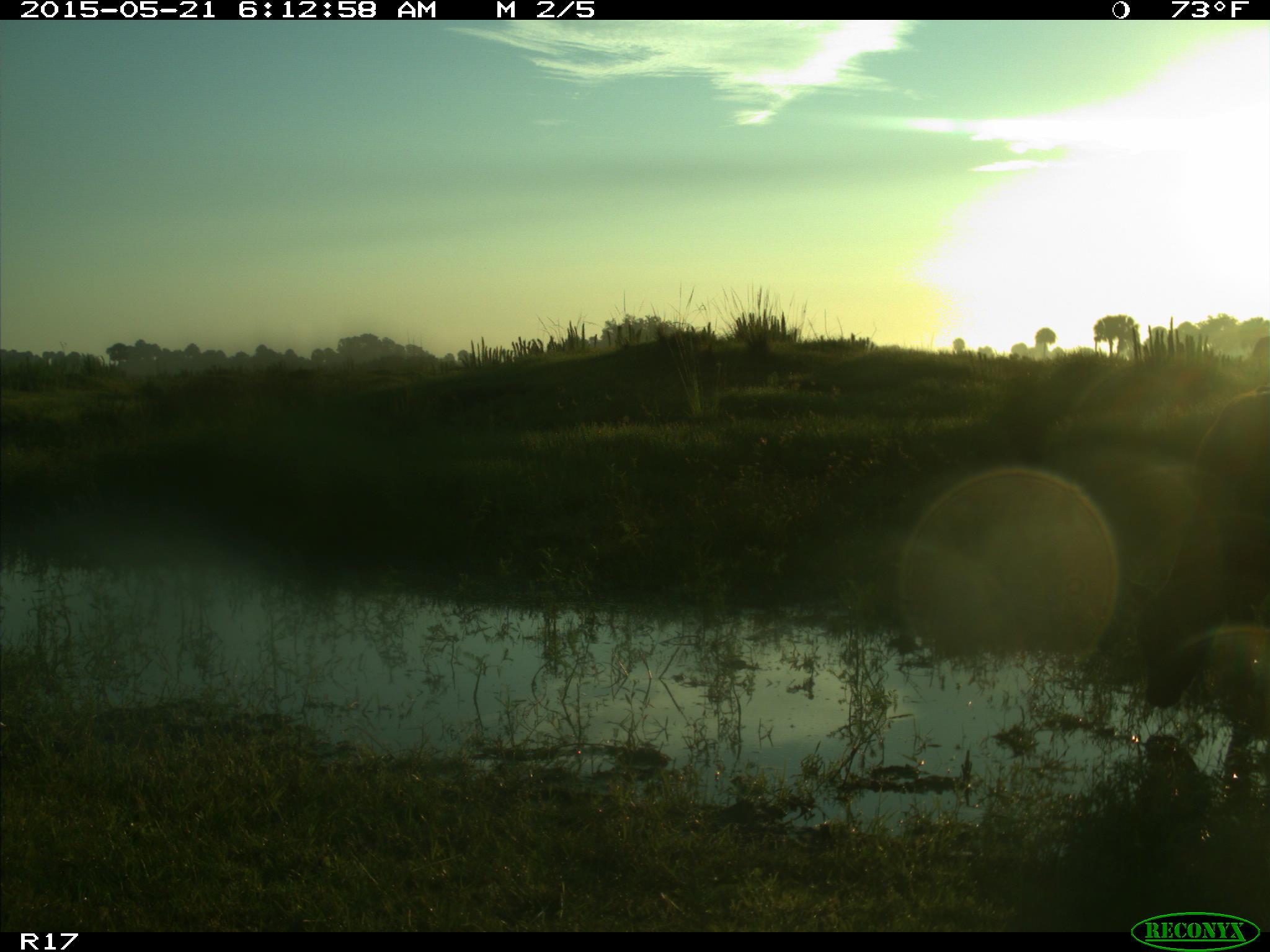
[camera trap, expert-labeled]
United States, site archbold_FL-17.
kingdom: Animalia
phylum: Chordata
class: Mammalia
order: Artiodactyla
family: Bovidae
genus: Bos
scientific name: Bos taurus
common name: domestic cow